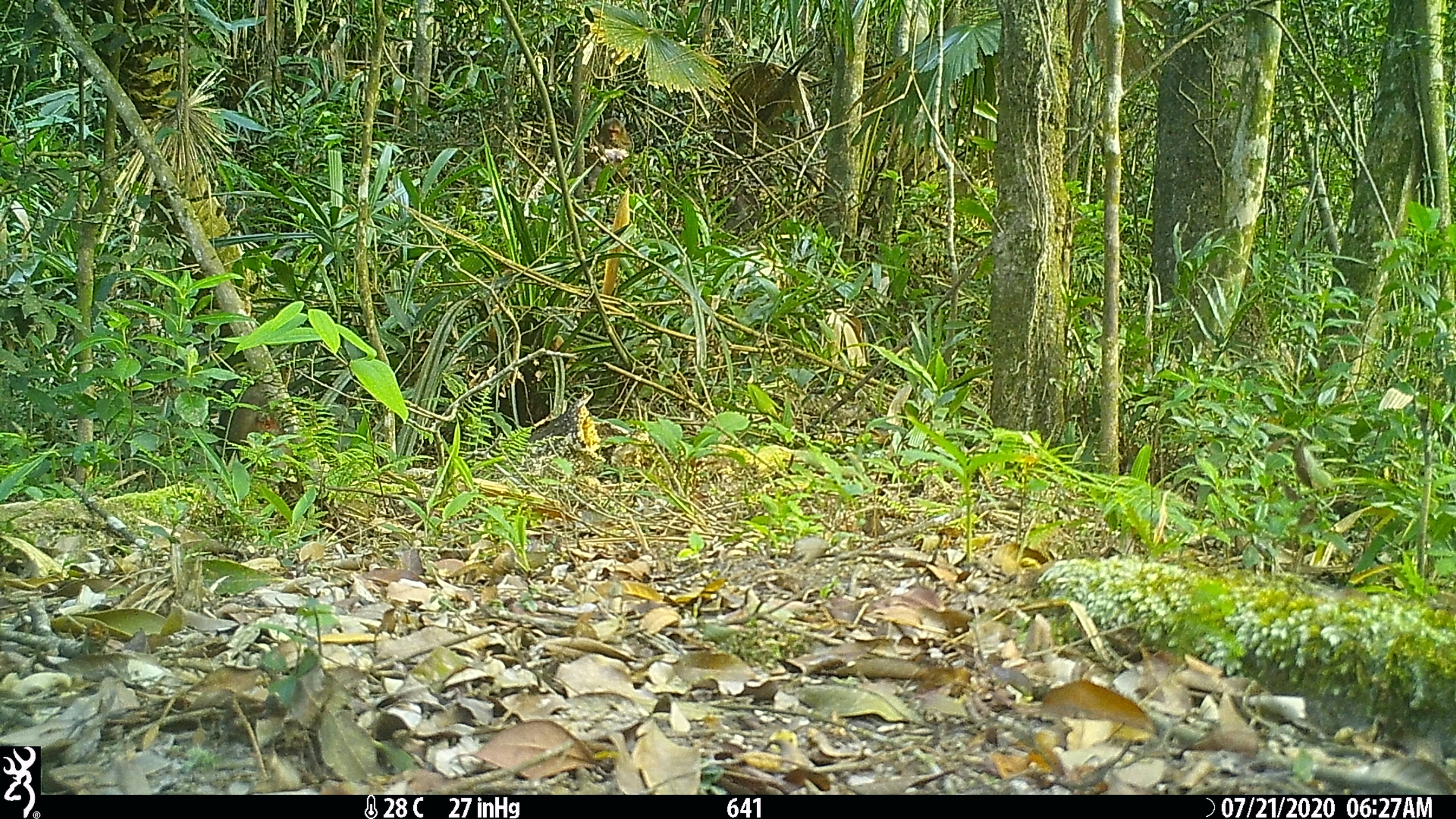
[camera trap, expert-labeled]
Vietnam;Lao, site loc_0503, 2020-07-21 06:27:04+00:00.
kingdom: Animalia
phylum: Chordata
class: Mammalia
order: Primates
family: Cercopithecidae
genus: Macaca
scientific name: Macaca arctoides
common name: stump-tailed macaque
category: stump tailed macaque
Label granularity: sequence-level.